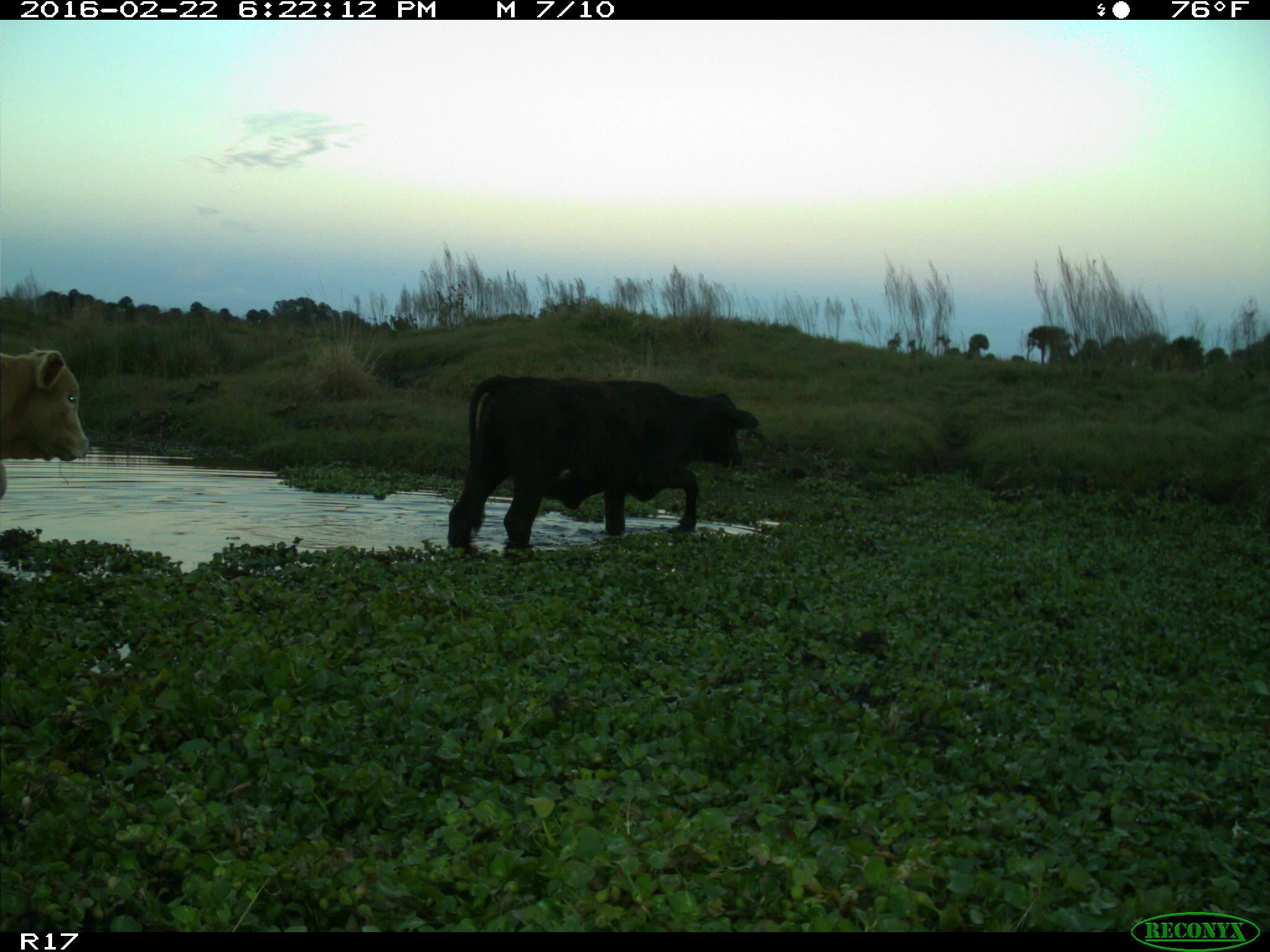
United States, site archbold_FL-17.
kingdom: Animalia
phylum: Chordata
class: Mammalia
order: Artiodactyla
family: Bovidae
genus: Bos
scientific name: Bos taurus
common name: domestic cow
Bos taurus (domestic cow).